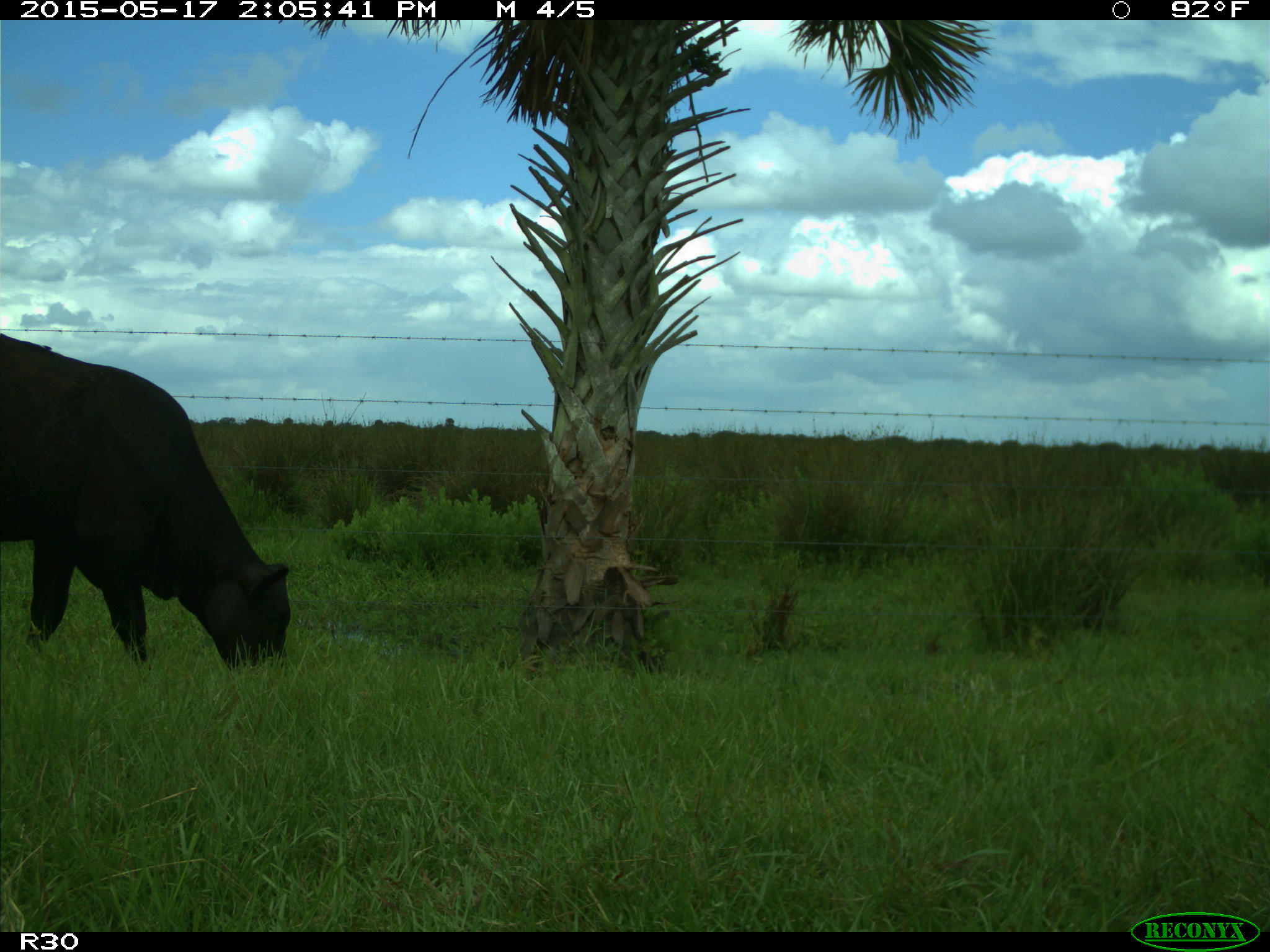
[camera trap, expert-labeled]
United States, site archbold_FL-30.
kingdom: Animalia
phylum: Chordata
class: Mammalia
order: Artiodactyla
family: Bovidae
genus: Bos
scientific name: Bos taurus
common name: domestic cow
Bos taurus (domestic cow).